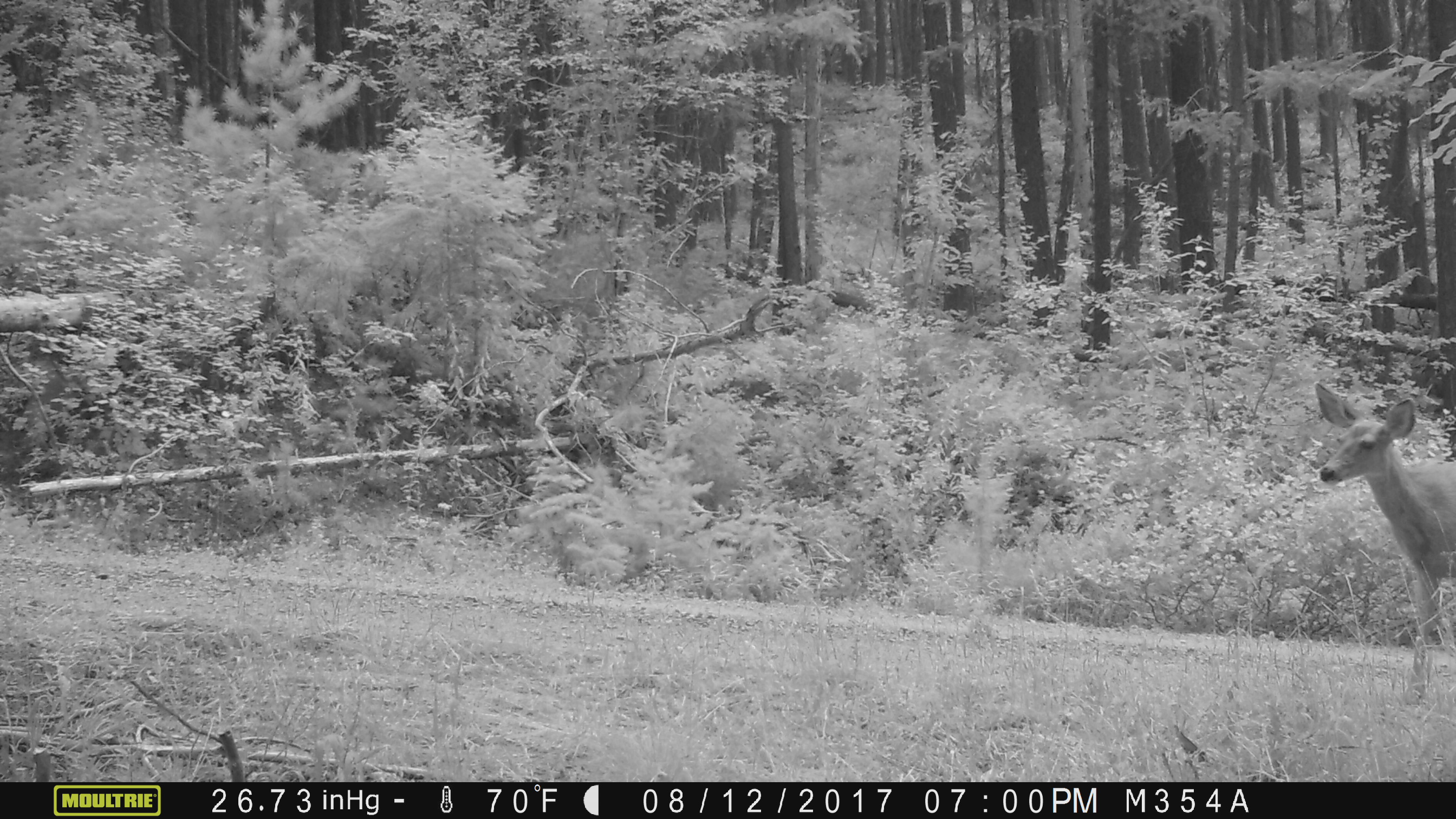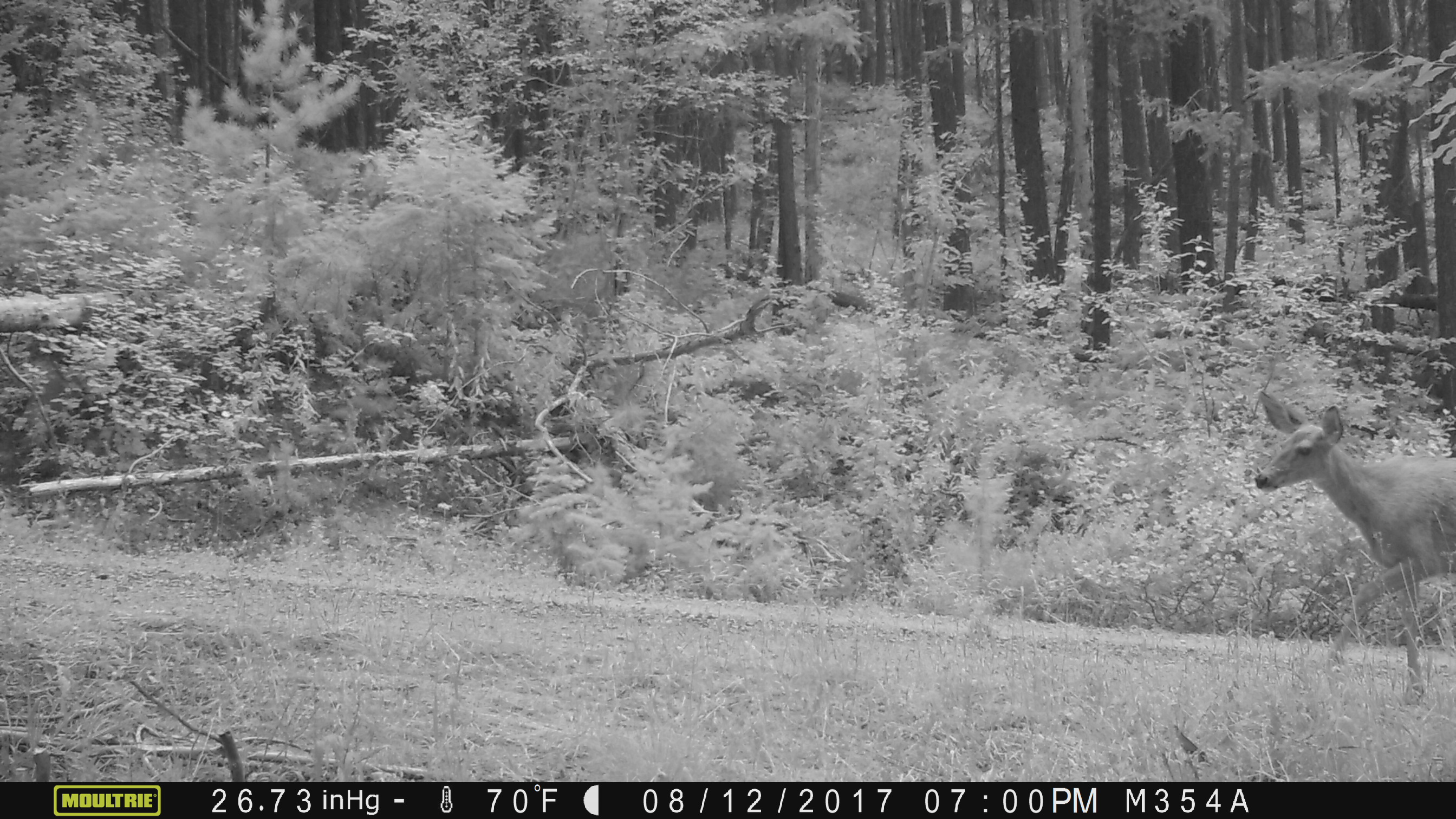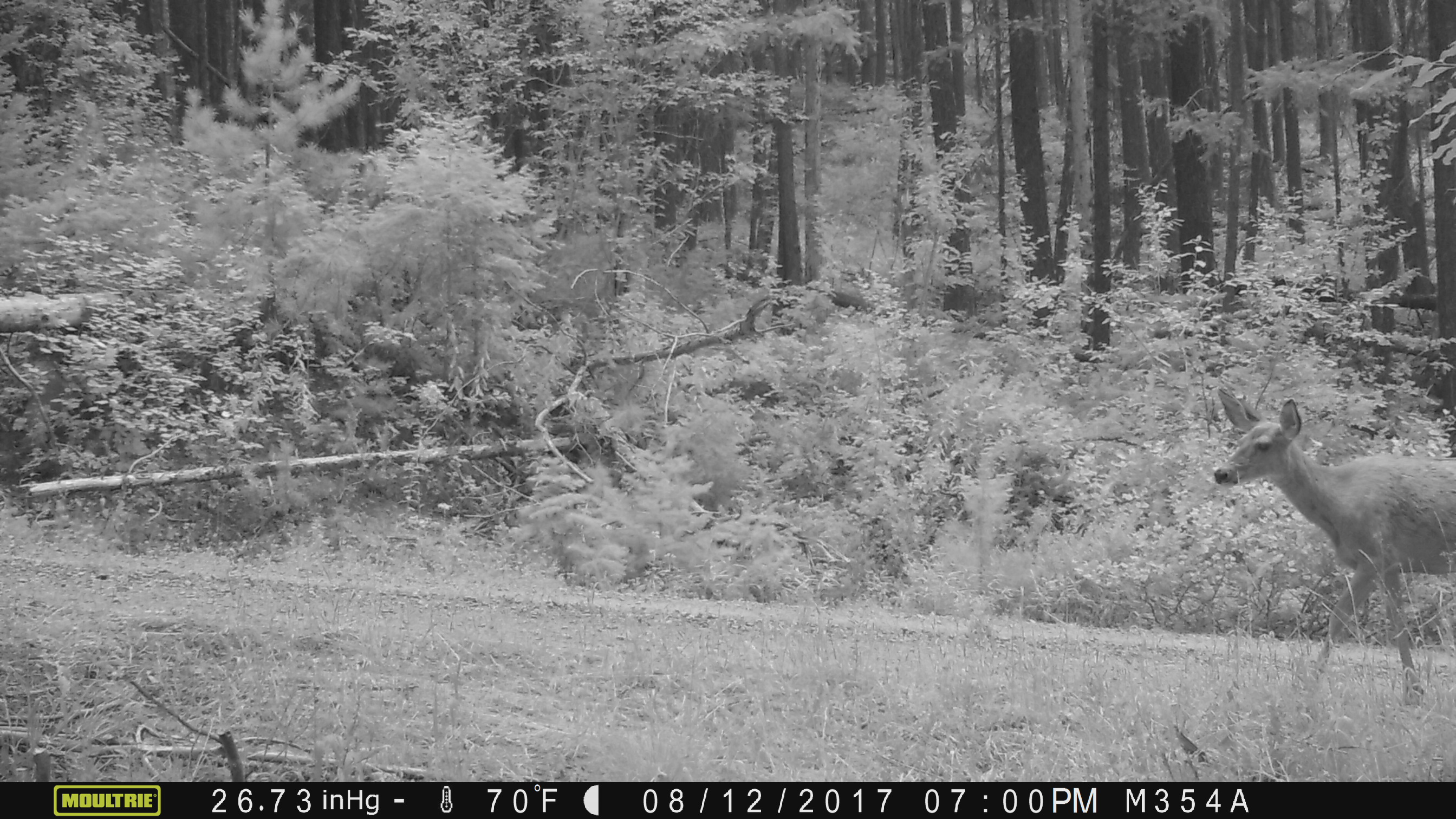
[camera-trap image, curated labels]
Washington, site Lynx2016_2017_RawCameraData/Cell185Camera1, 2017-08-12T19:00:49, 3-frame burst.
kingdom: Animalia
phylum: Chordata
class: Mammalia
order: Artiodactyla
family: Cervidae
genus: Odocoileus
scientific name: Odocoileus hemionus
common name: mule deer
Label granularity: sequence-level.